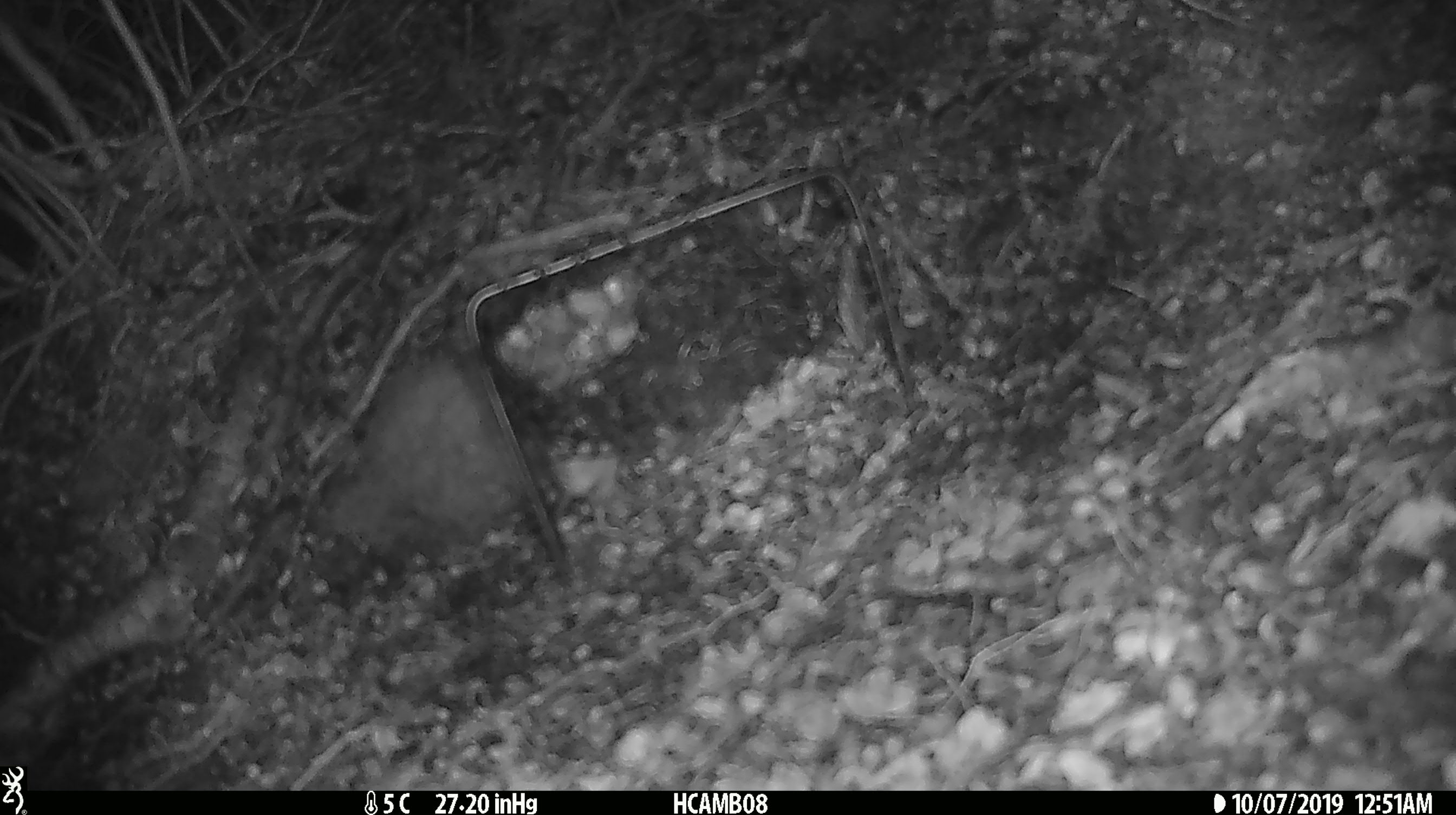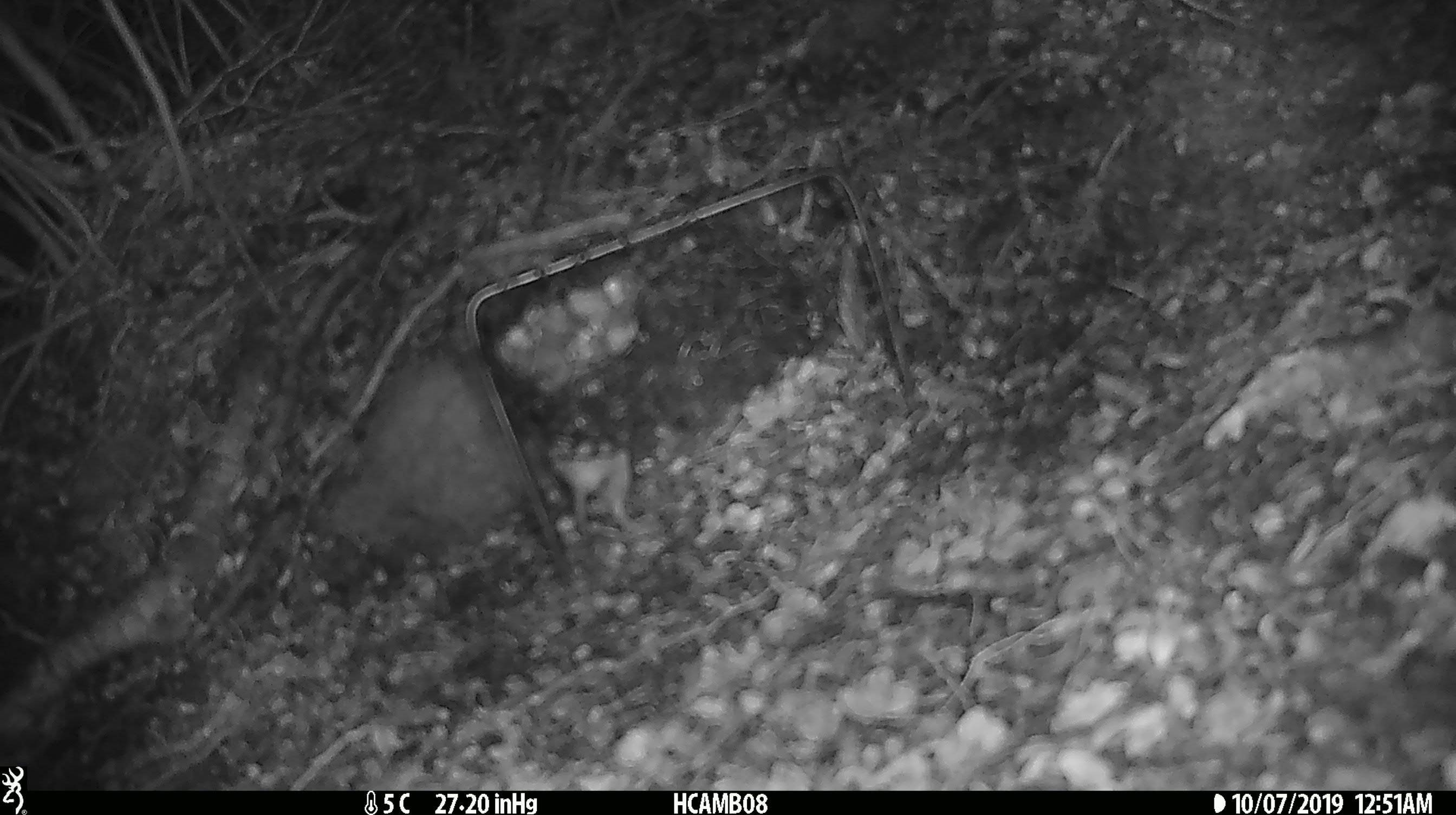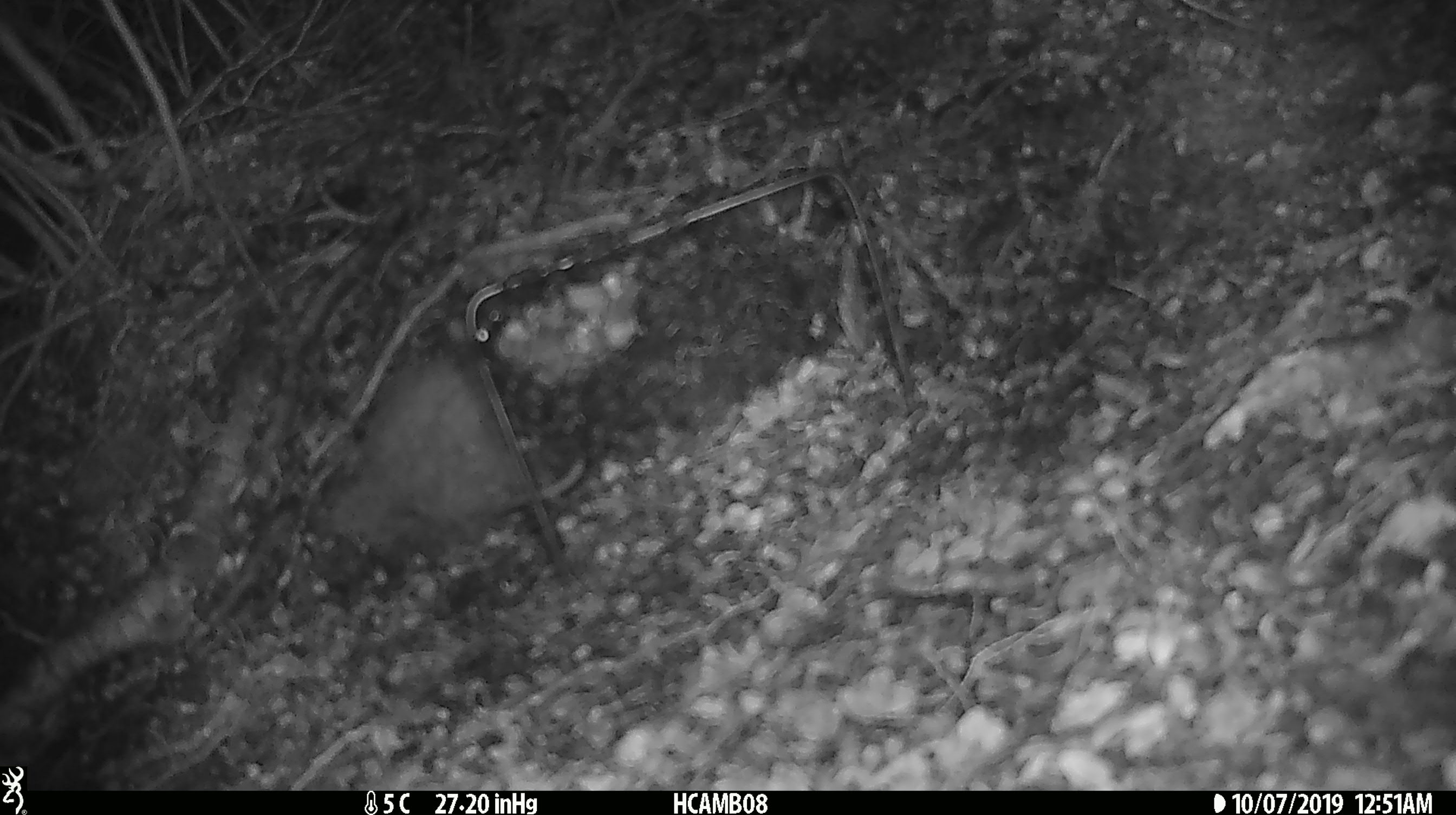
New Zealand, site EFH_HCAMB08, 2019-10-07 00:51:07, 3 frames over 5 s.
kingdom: Animalia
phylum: Chordata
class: Mammalia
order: Rodentia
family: Muridae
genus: Mus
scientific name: Mus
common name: mouse